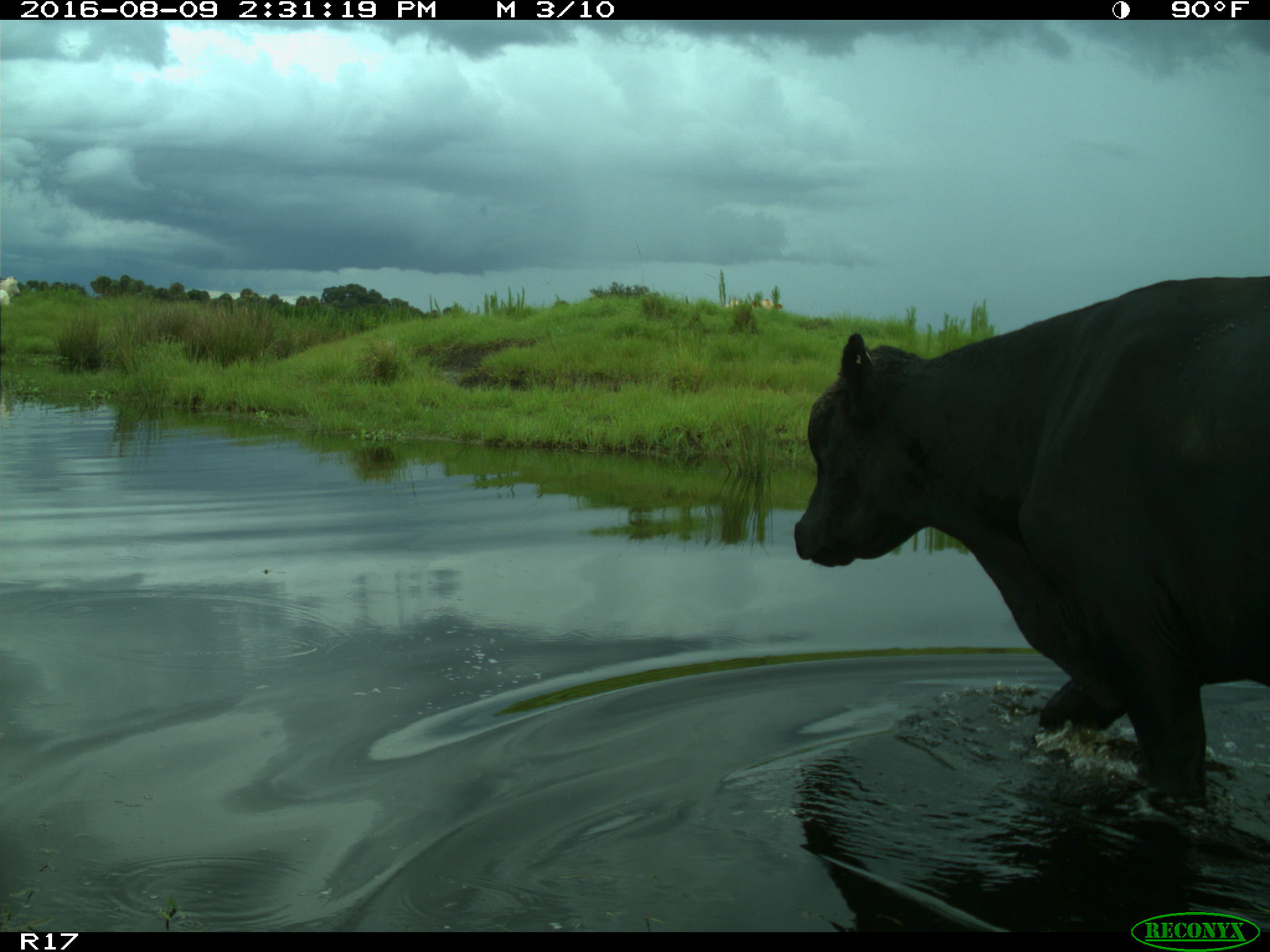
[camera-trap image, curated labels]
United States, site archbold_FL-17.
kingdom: Animalia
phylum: Chordata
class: Mammalia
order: Artiodactyla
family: Bovidae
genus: Bos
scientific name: Bos taurus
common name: domestic cow